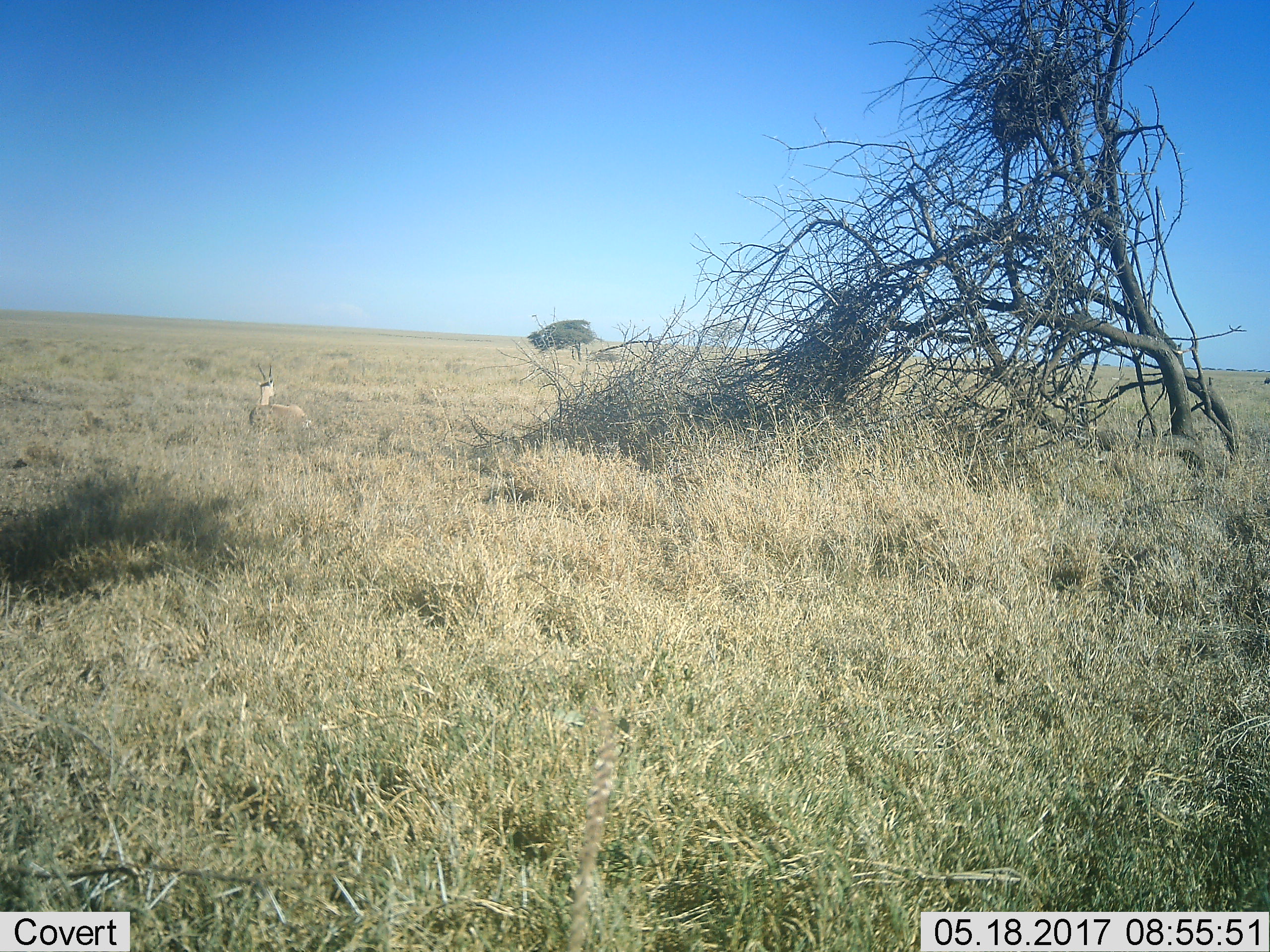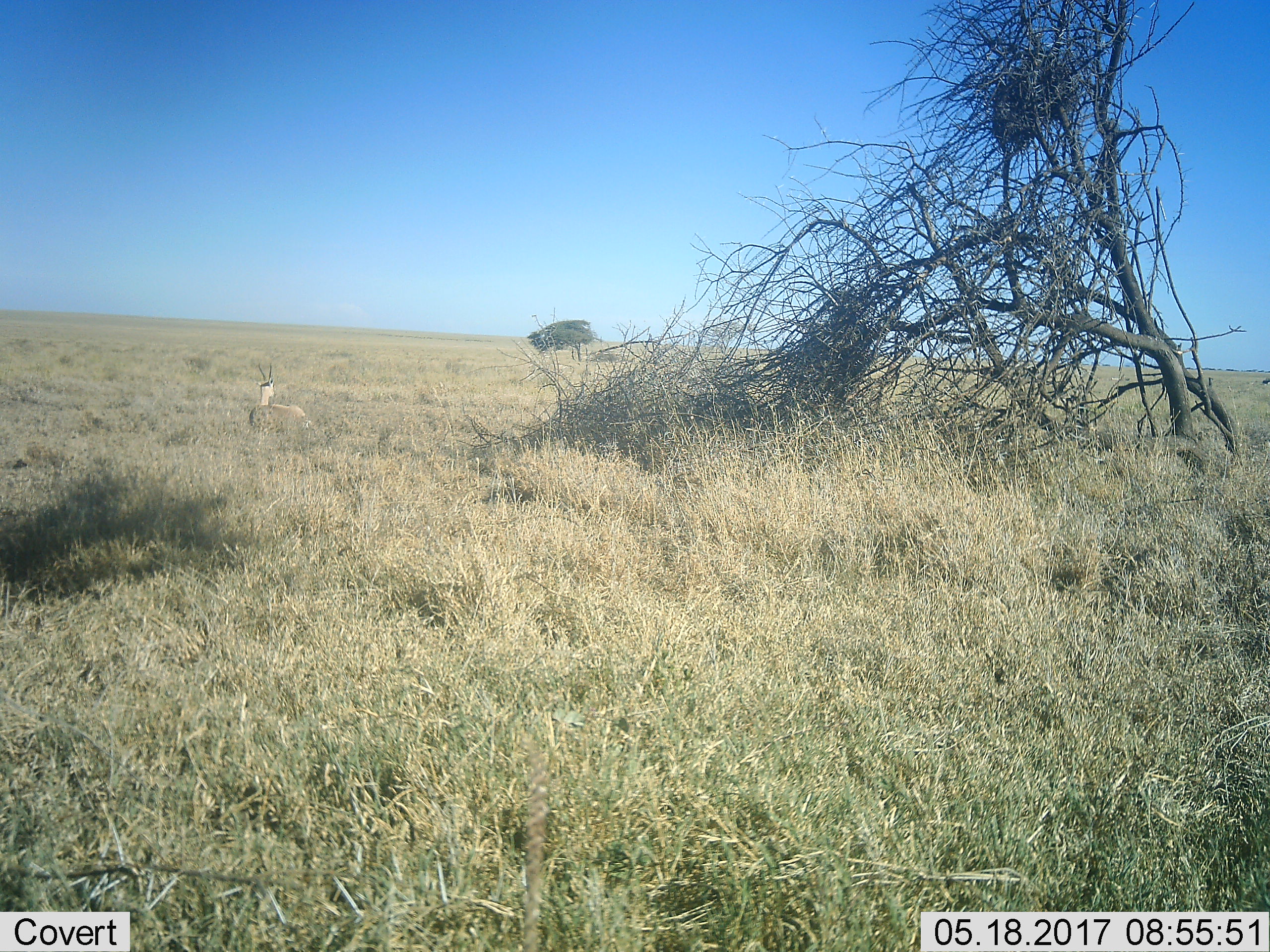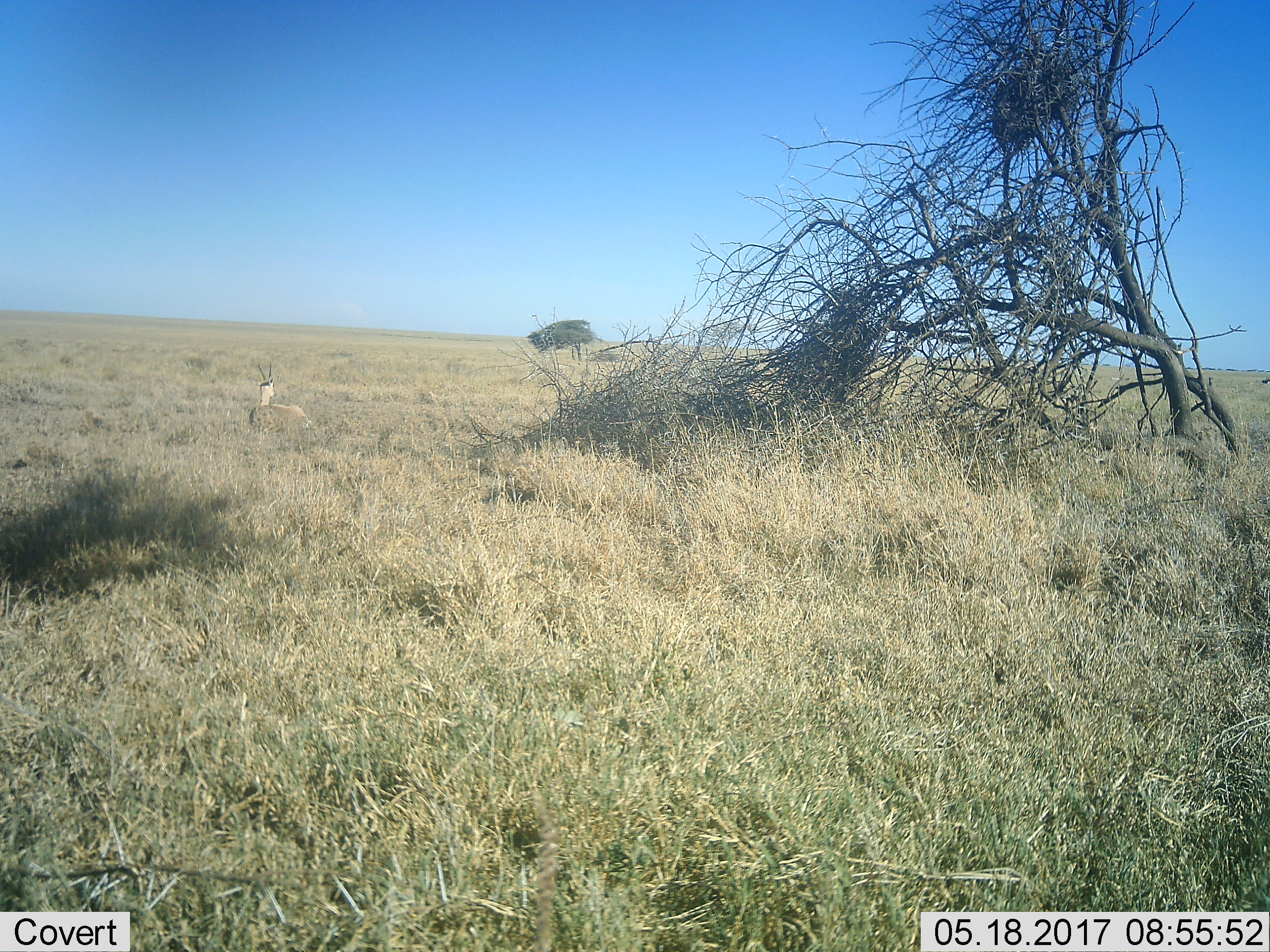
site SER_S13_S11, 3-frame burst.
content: unidentified animal